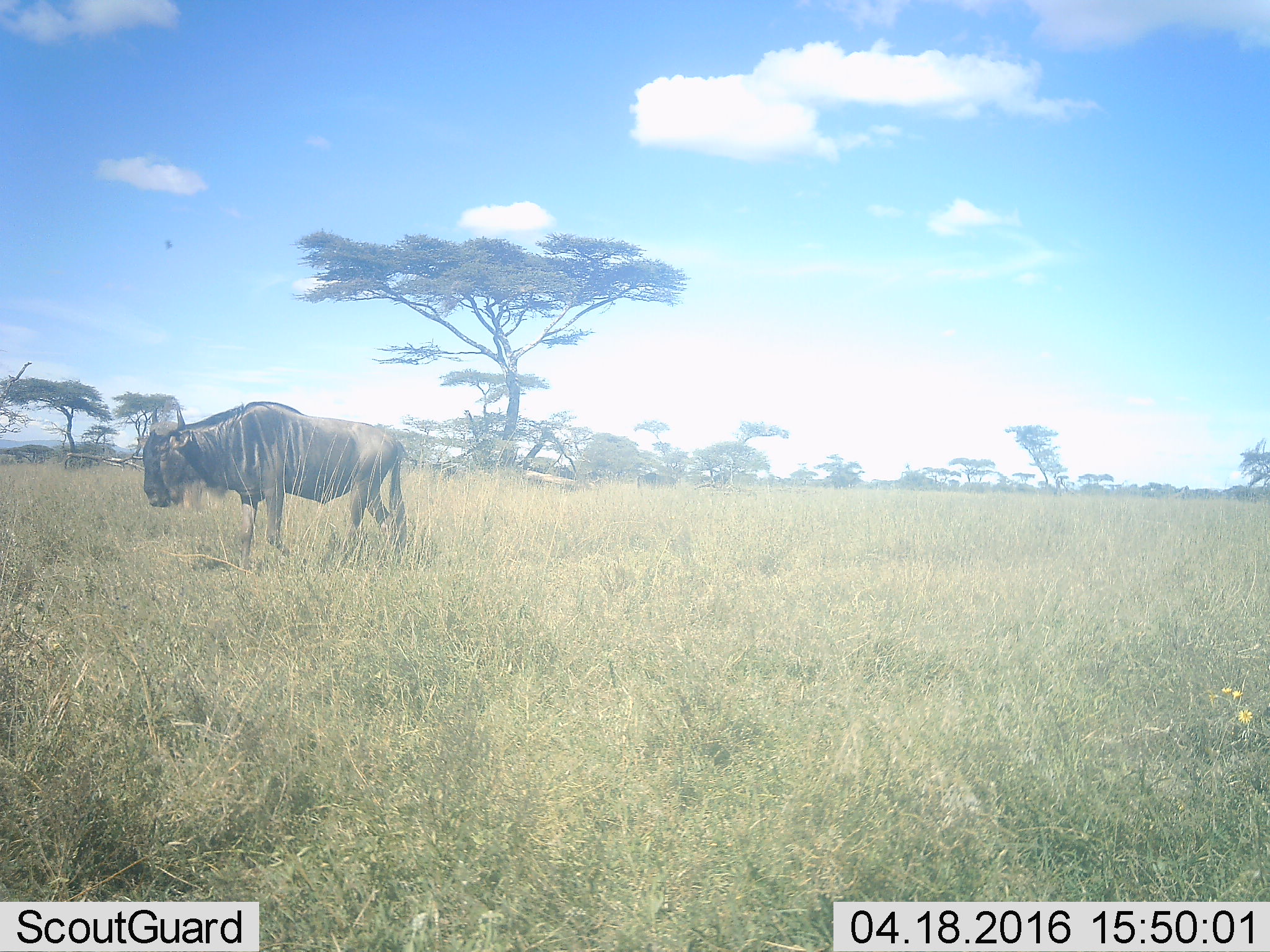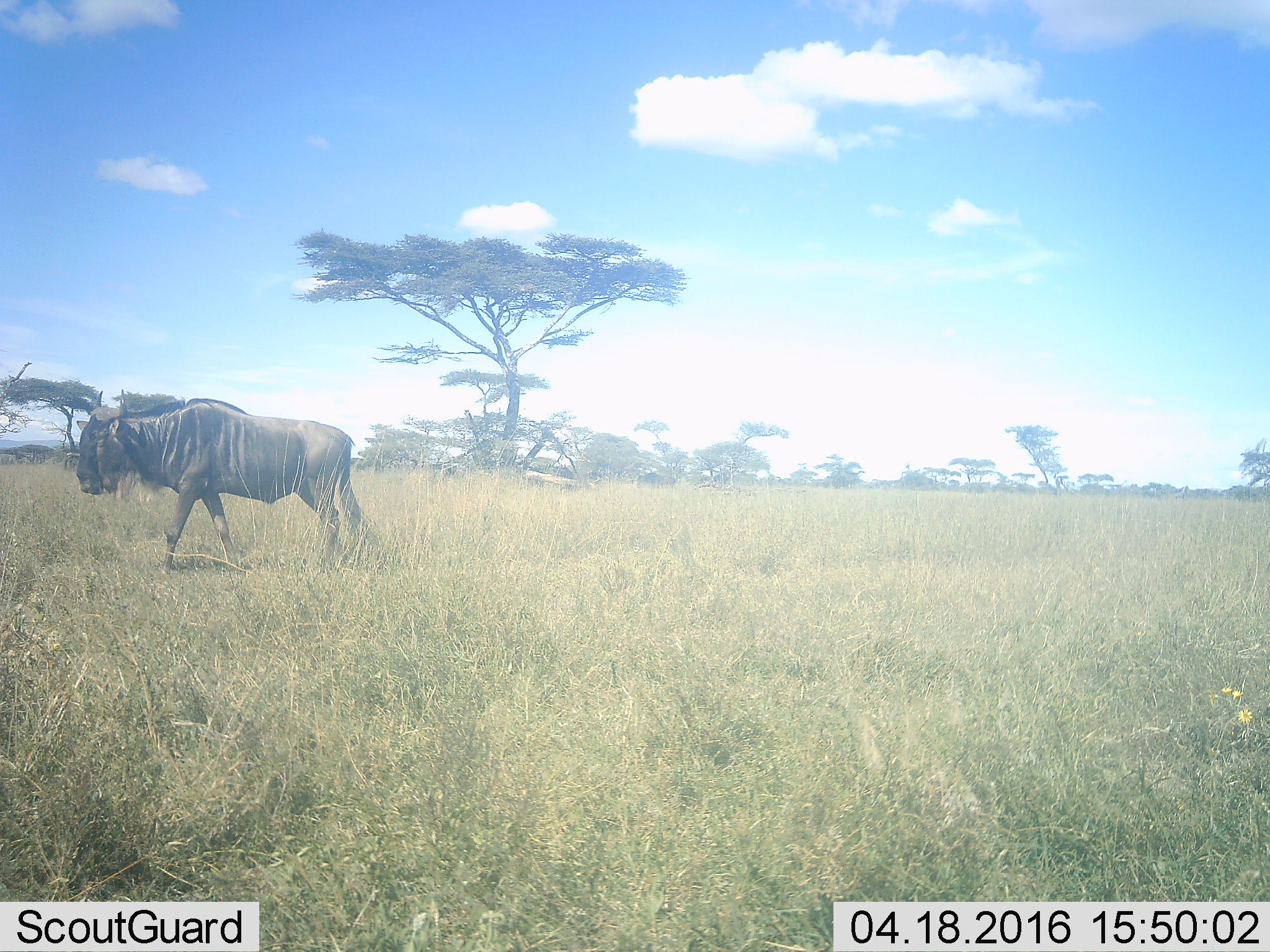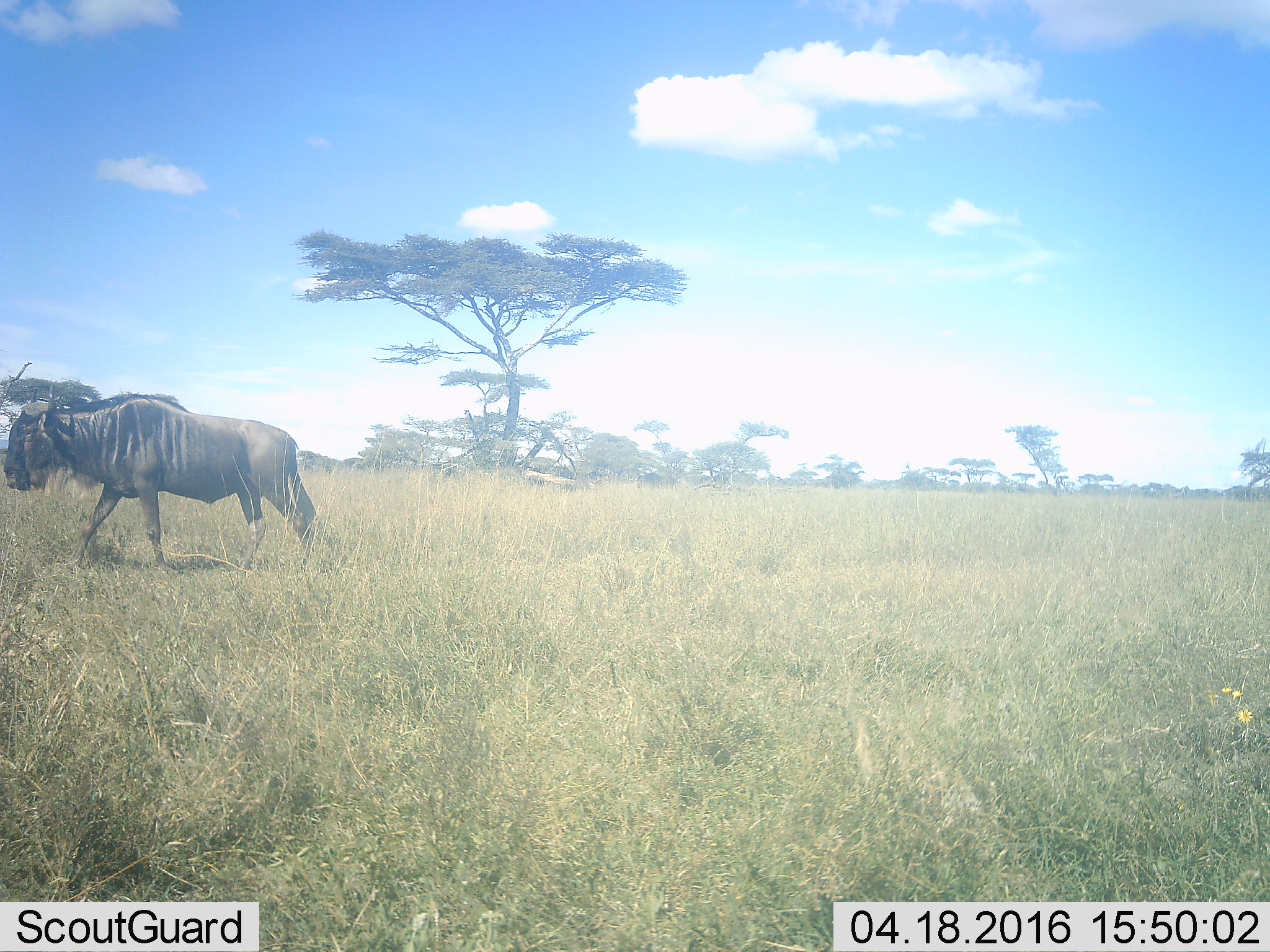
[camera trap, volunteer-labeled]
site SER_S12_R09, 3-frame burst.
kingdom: Animalia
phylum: Chordata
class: Mammalia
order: Artiodactyla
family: Bovidae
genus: Connochaetes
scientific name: Connochaetes taurinus taurinus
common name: blue wildebeest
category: wildebeestblue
Wildebeestblue (blue wildebeest) (Connochaetes taurinus taurinus), count 2. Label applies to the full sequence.